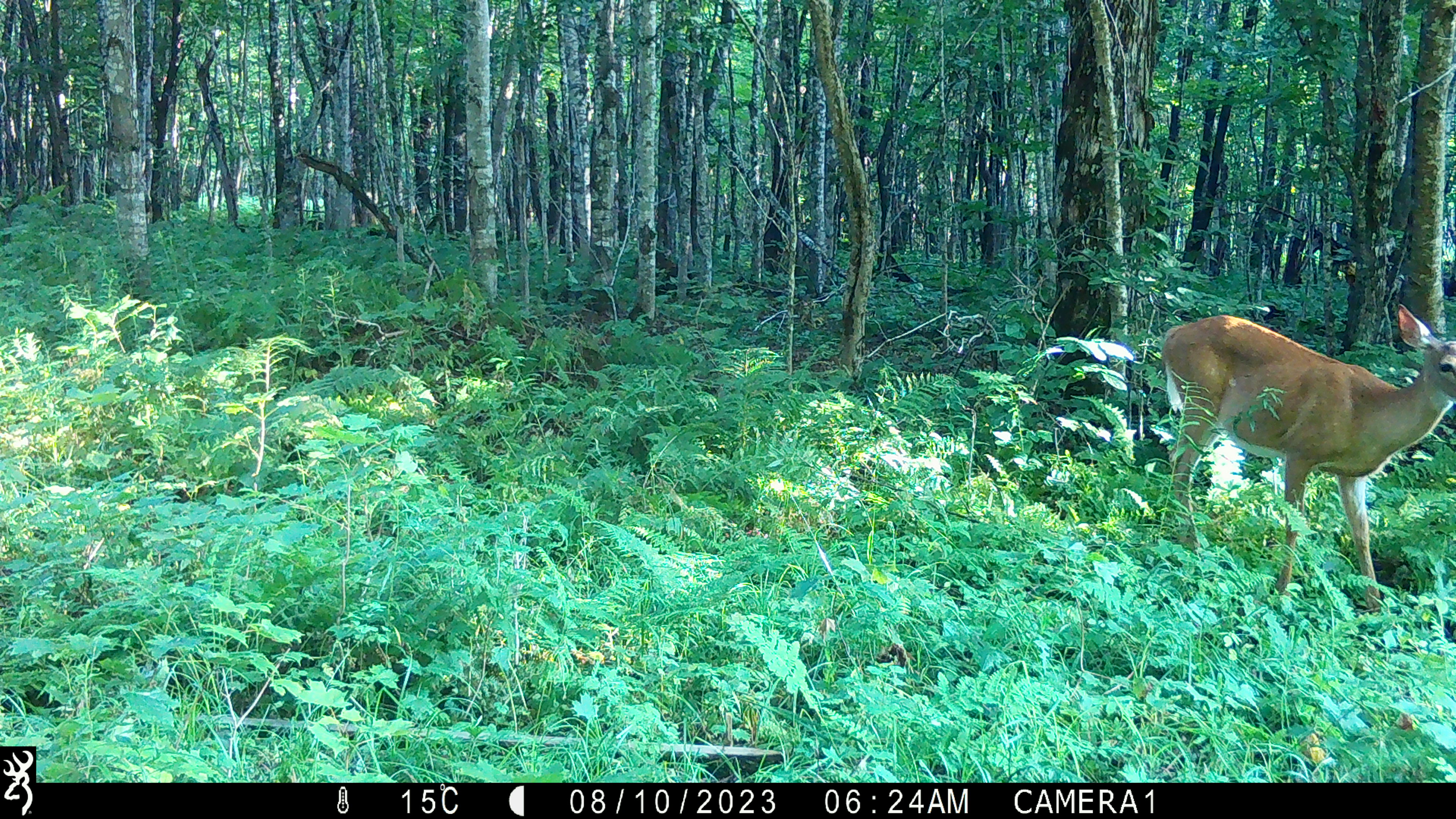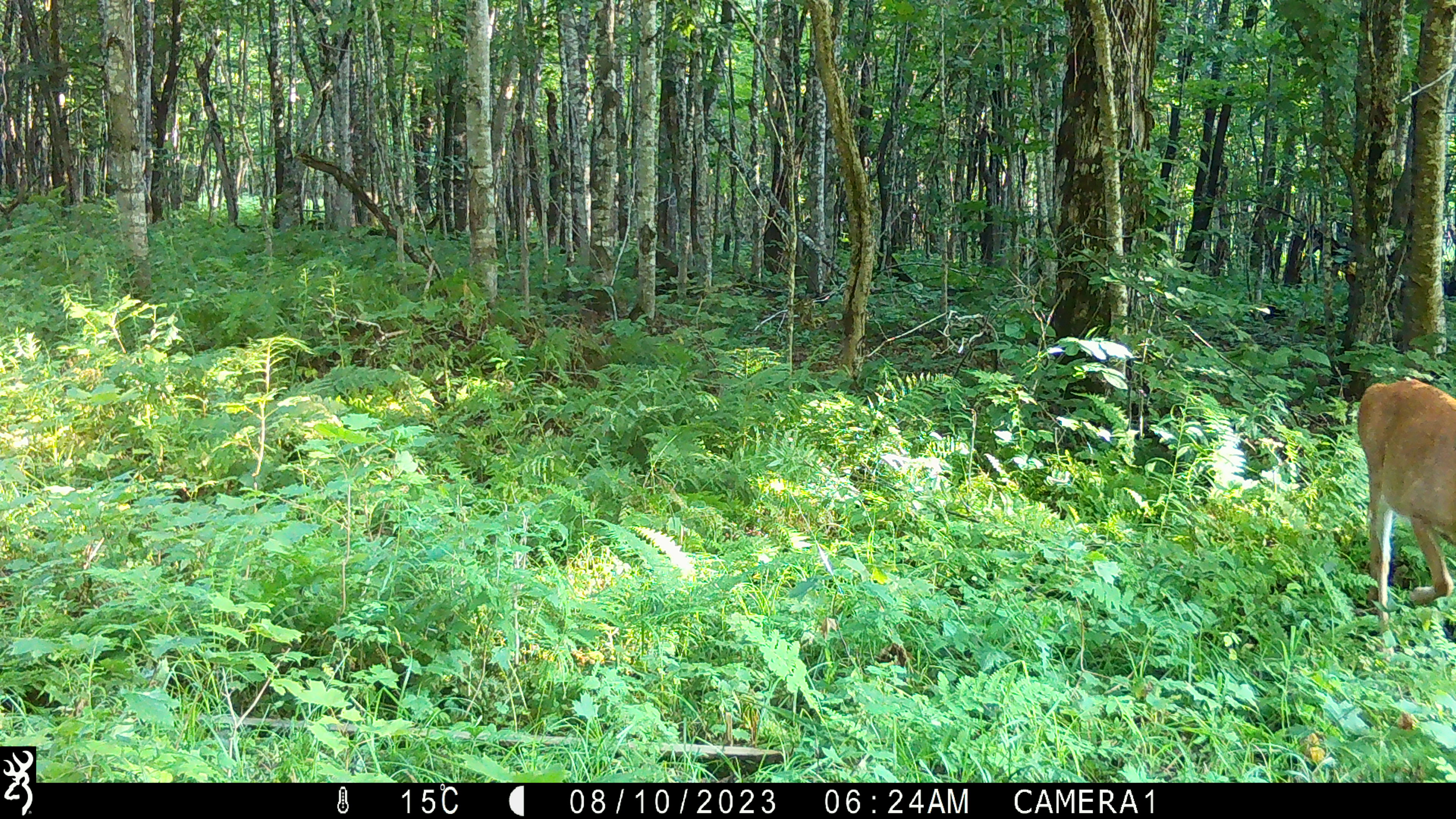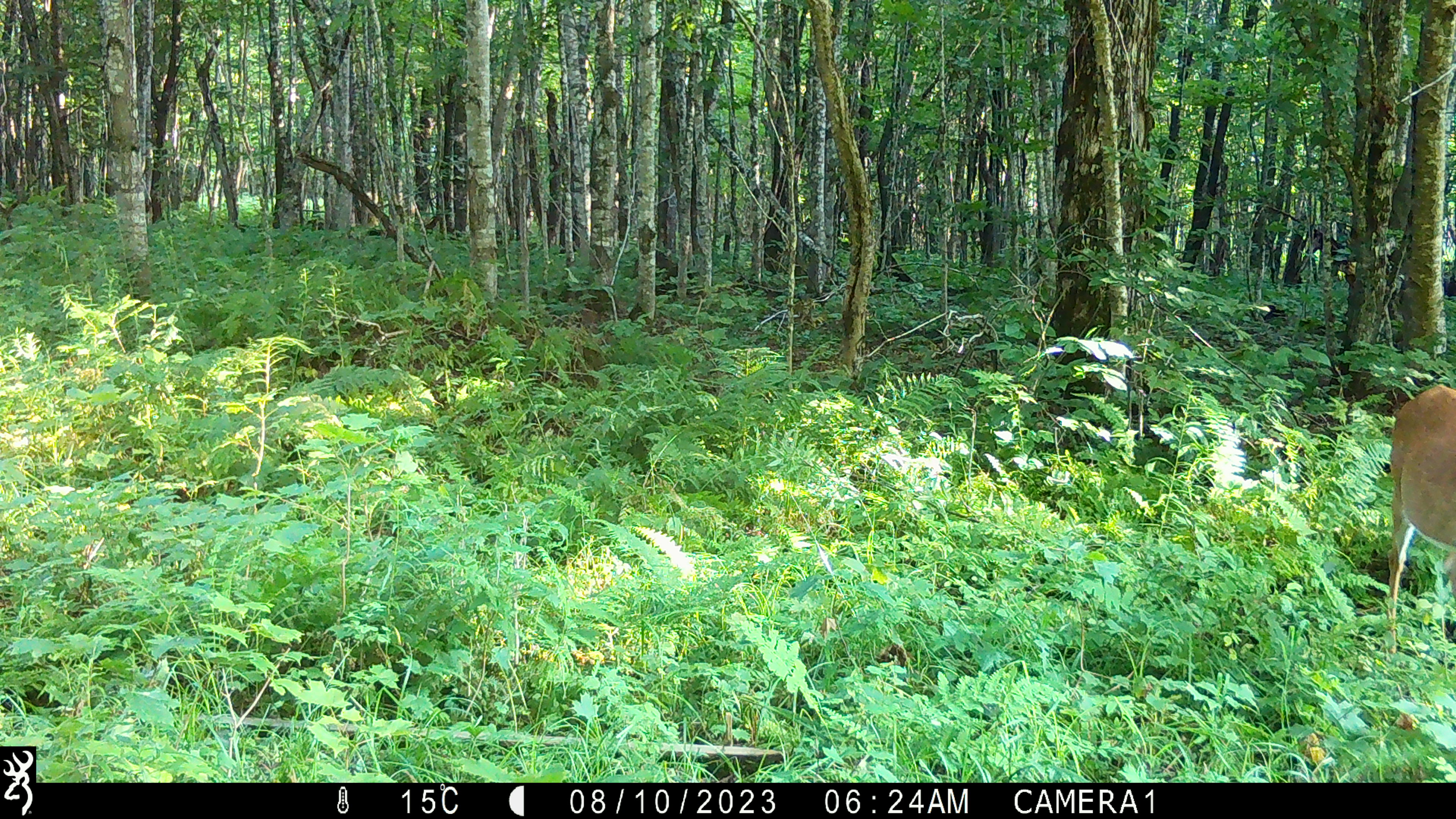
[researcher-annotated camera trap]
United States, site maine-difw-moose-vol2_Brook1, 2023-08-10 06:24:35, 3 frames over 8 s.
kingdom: Animalia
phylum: Chordata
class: Mammalia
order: Artiodactyla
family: Cervidae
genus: Odocoileus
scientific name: Odocoileus virginianus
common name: white-tailed deer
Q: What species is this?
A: White-tailed deer (Odocoileus virginianus).